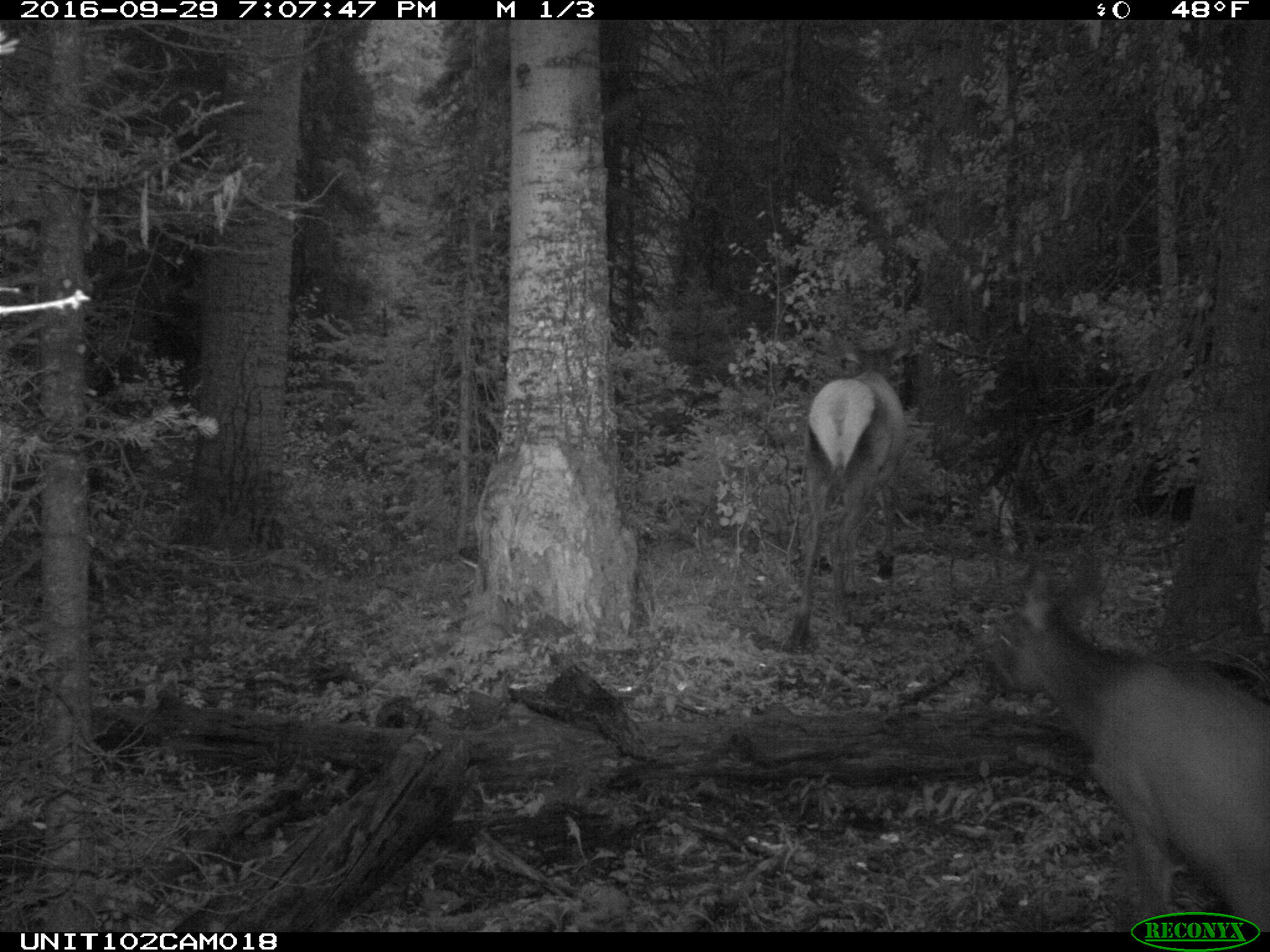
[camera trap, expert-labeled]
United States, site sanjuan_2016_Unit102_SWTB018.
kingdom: Animalia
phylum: Chordata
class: Mammalia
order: Artiodactyla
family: Cervidae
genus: Cervus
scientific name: Cervus elaphus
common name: red deer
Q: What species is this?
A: Cervus elaphus (red deer).